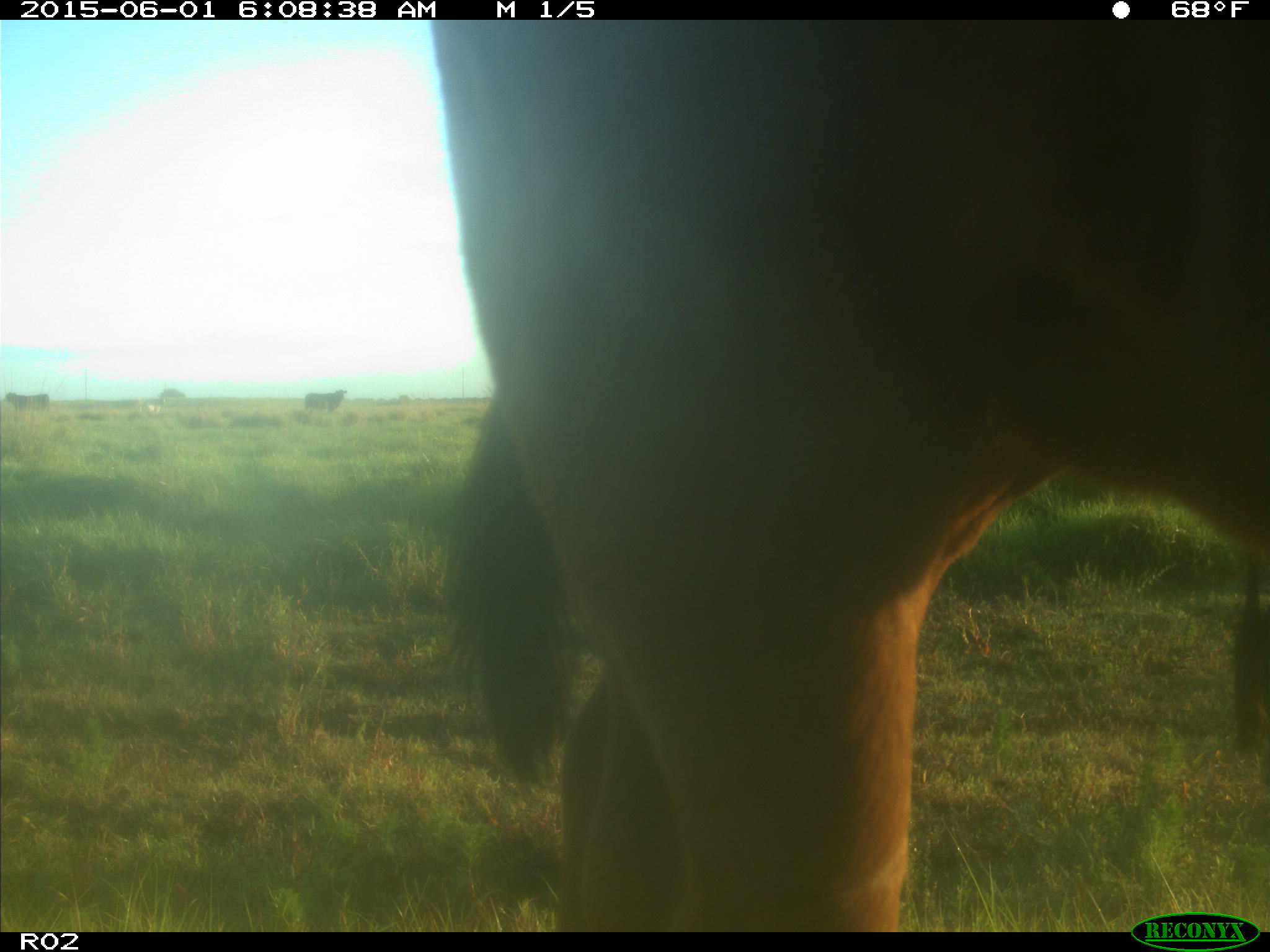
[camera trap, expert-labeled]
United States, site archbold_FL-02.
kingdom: Animalia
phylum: Chordata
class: Mammalia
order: Artiodactyla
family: Bovidae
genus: Bos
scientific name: Bos taurus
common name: domestic cow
Bos taurus (domestic cow).